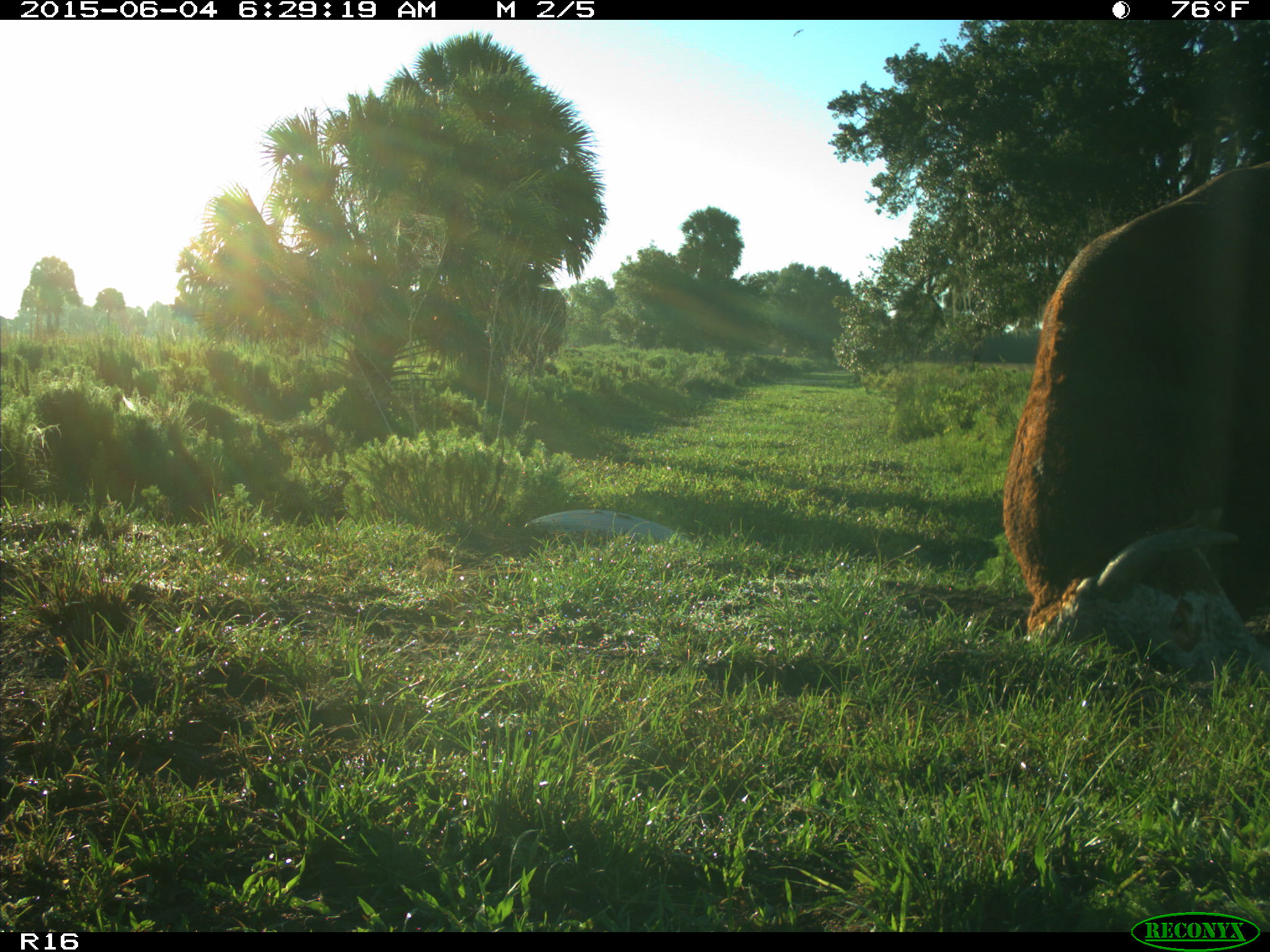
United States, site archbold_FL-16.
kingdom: Animalia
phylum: Chordata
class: Mammalia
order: Artiodactyla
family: Bovidae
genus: Bos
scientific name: Bos taurus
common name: domestic cow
Bos taurus (domestic cow).